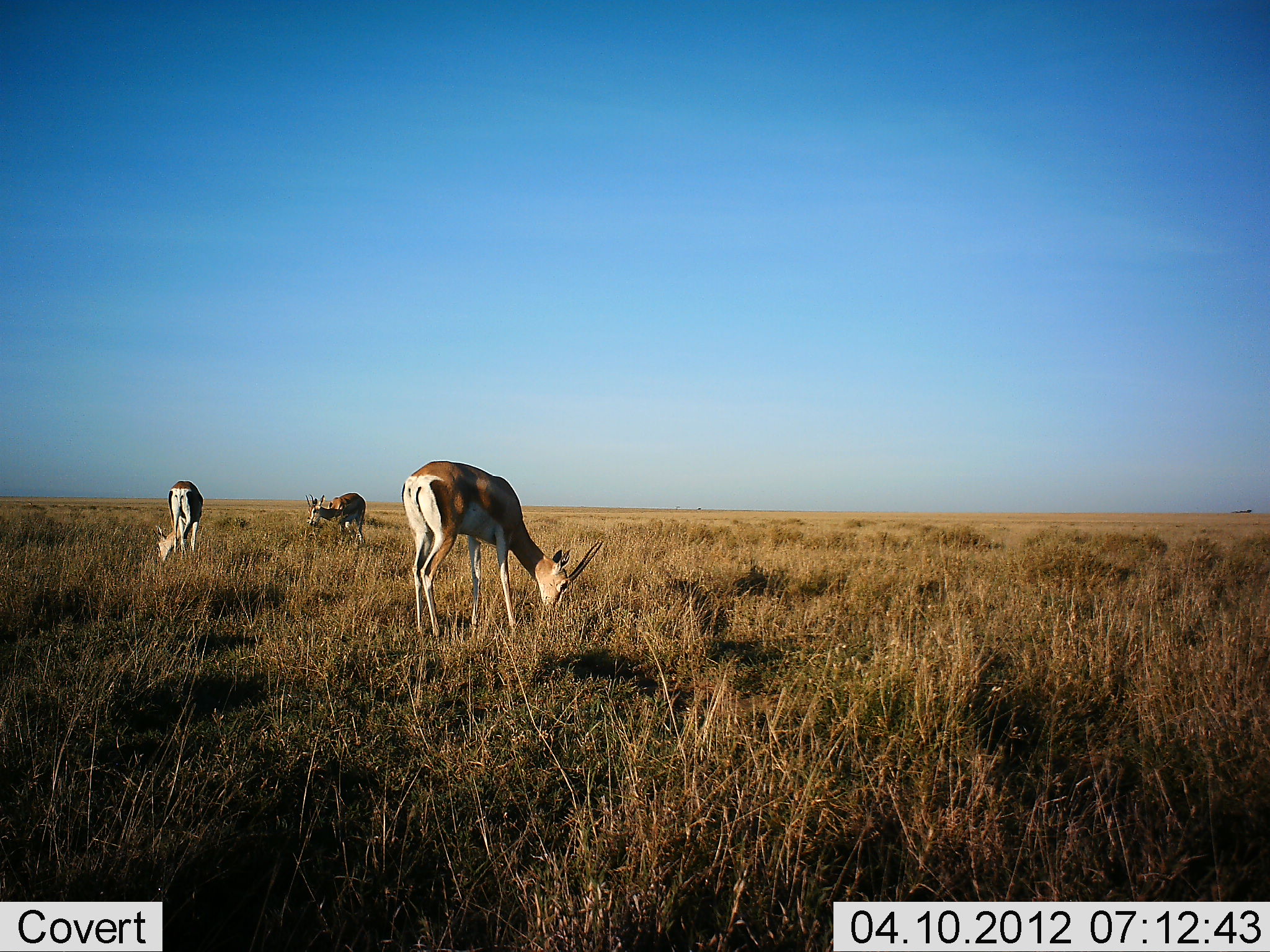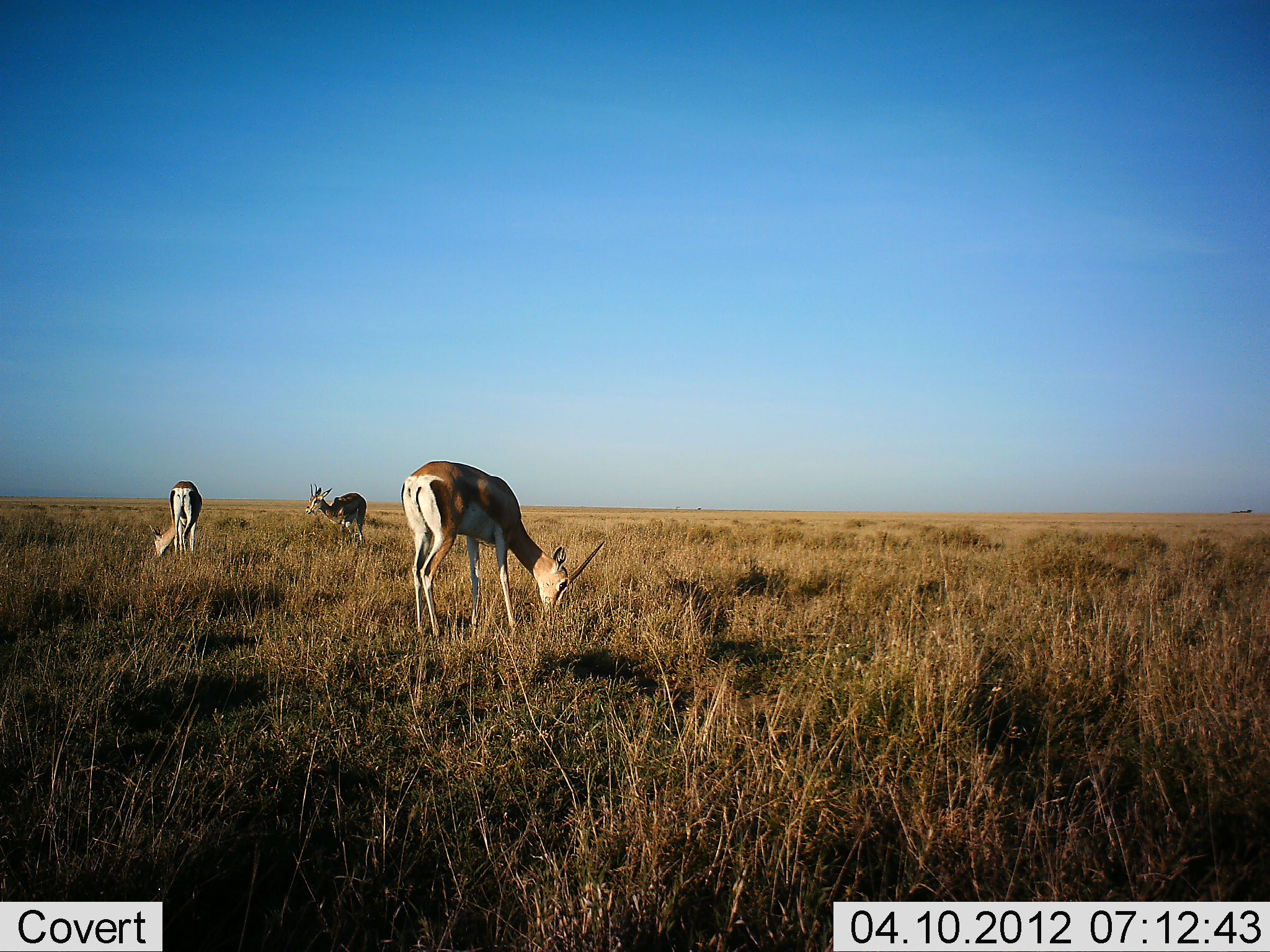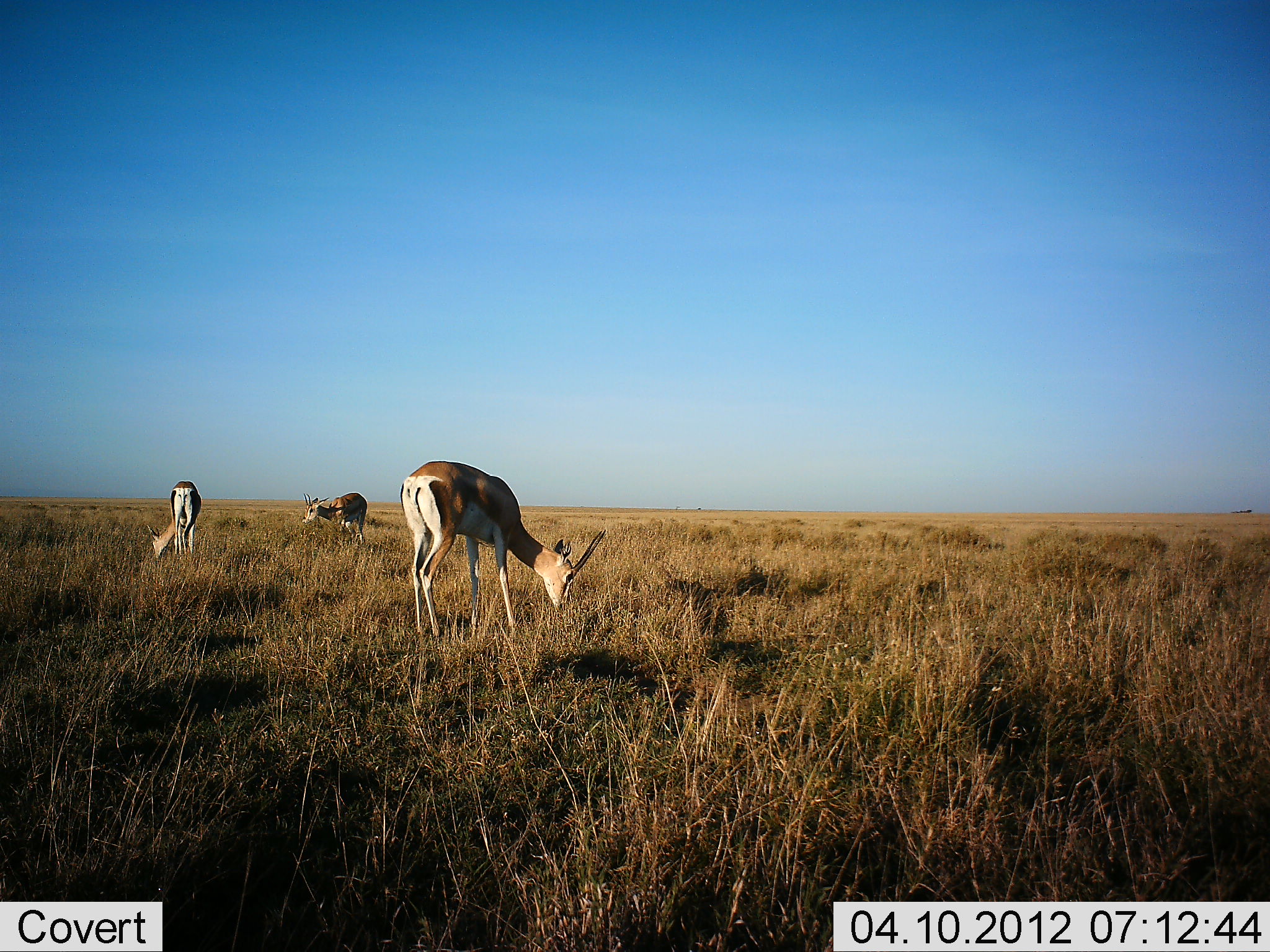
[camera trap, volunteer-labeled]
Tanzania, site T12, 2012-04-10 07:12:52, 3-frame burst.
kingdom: Animalia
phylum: Chordata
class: Mammalia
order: Artiodactyla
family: Bovidae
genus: Nanger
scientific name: Nanger granti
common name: grant's gazelle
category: gazellegrants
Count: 3.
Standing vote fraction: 20%.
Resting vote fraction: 7%.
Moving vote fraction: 0%.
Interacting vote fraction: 0%.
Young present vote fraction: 0%.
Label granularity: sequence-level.